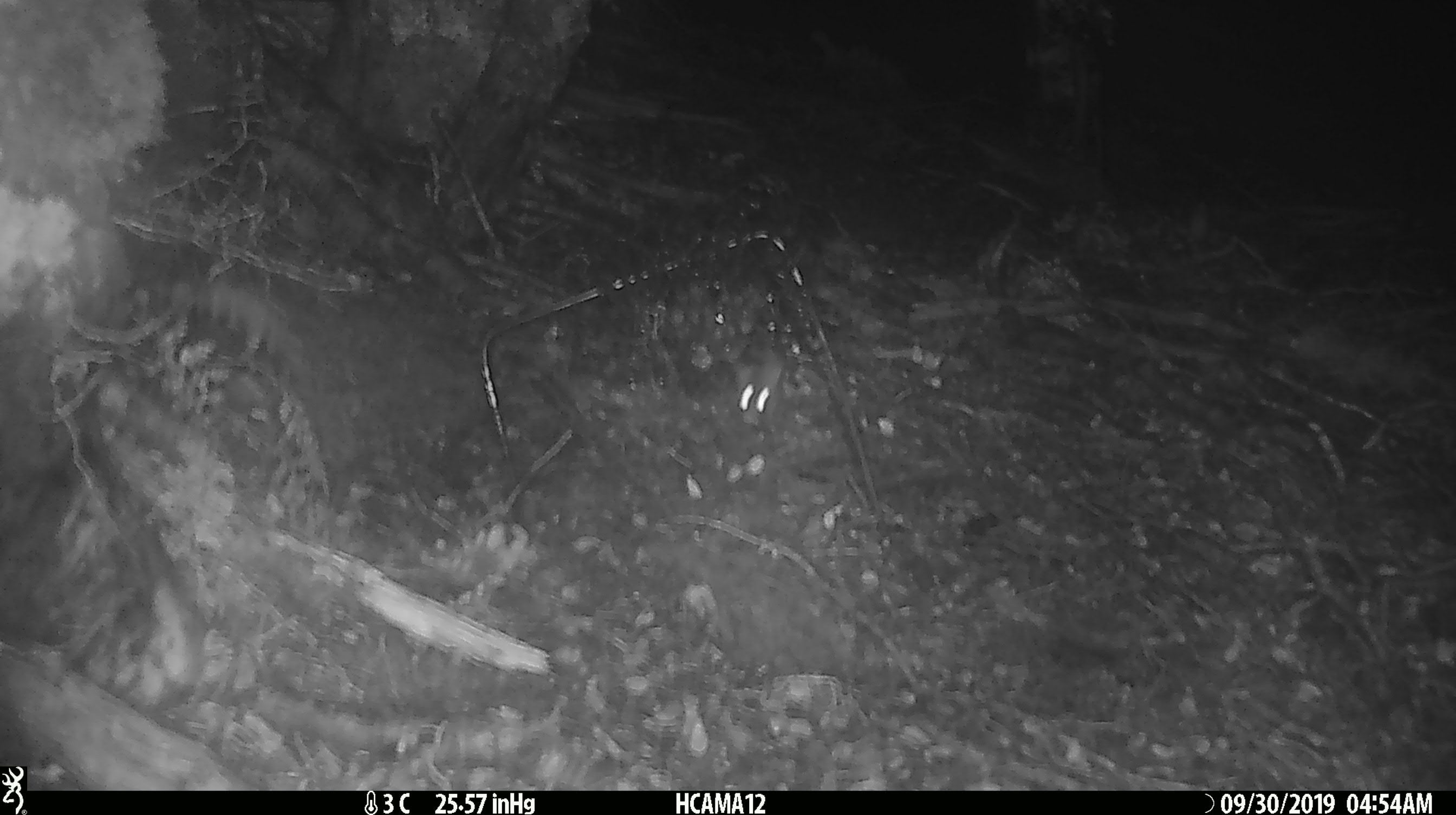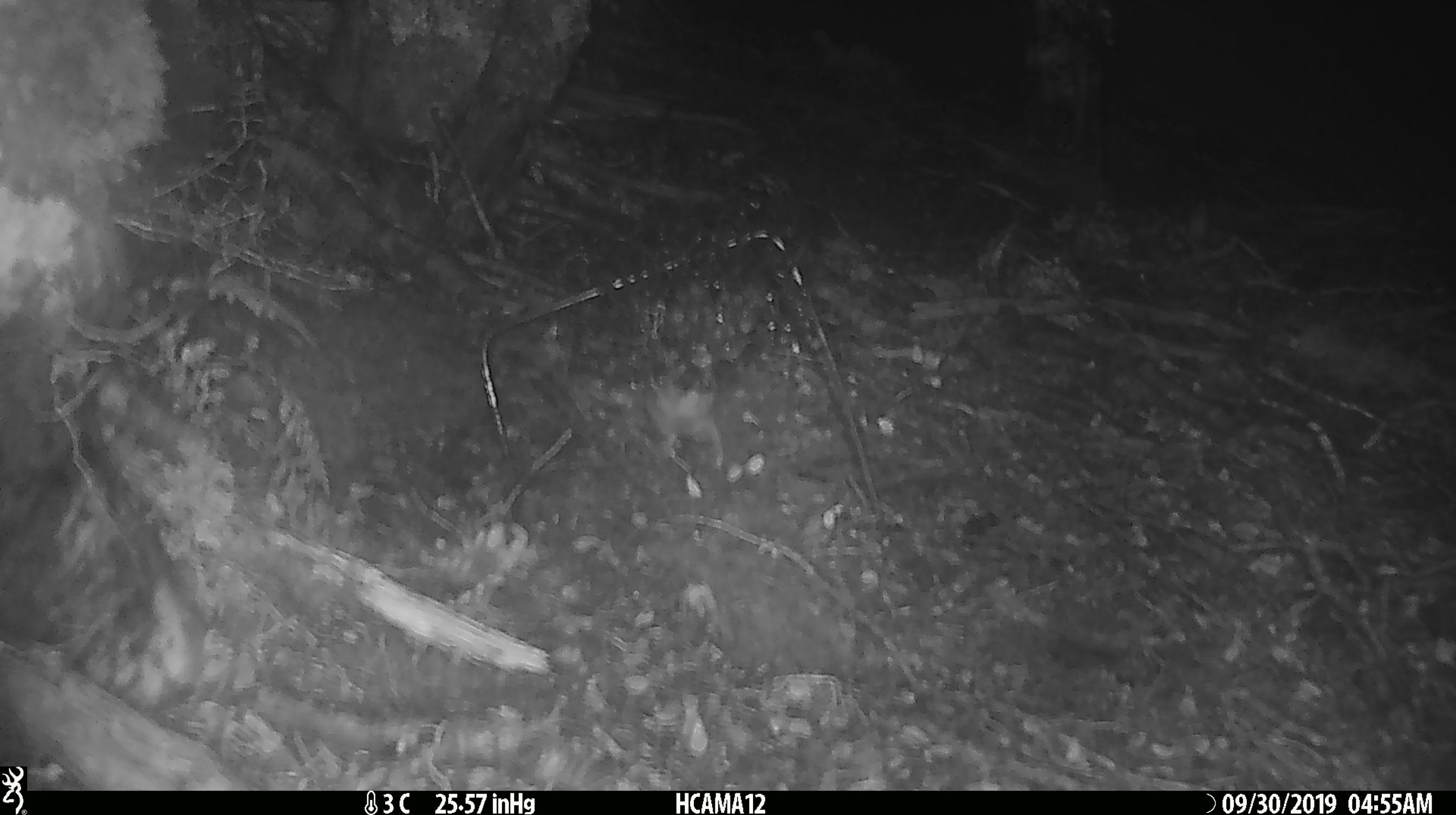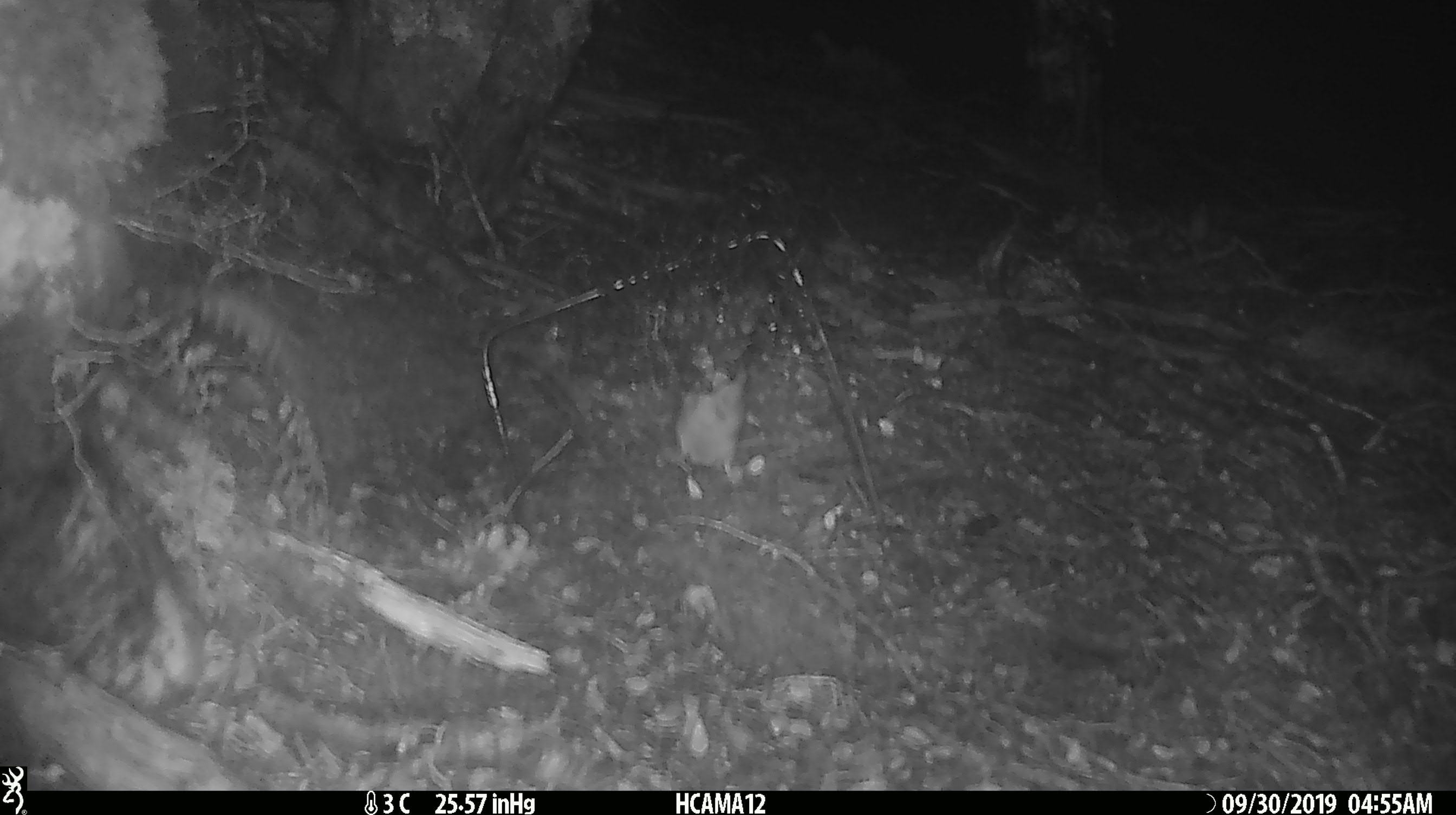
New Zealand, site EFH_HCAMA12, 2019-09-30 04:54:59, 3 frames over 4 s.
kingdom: Animalia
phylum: Chordata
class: Mammalia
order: Rodentia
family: Muridae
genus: Mus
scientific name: Mus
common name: mouse